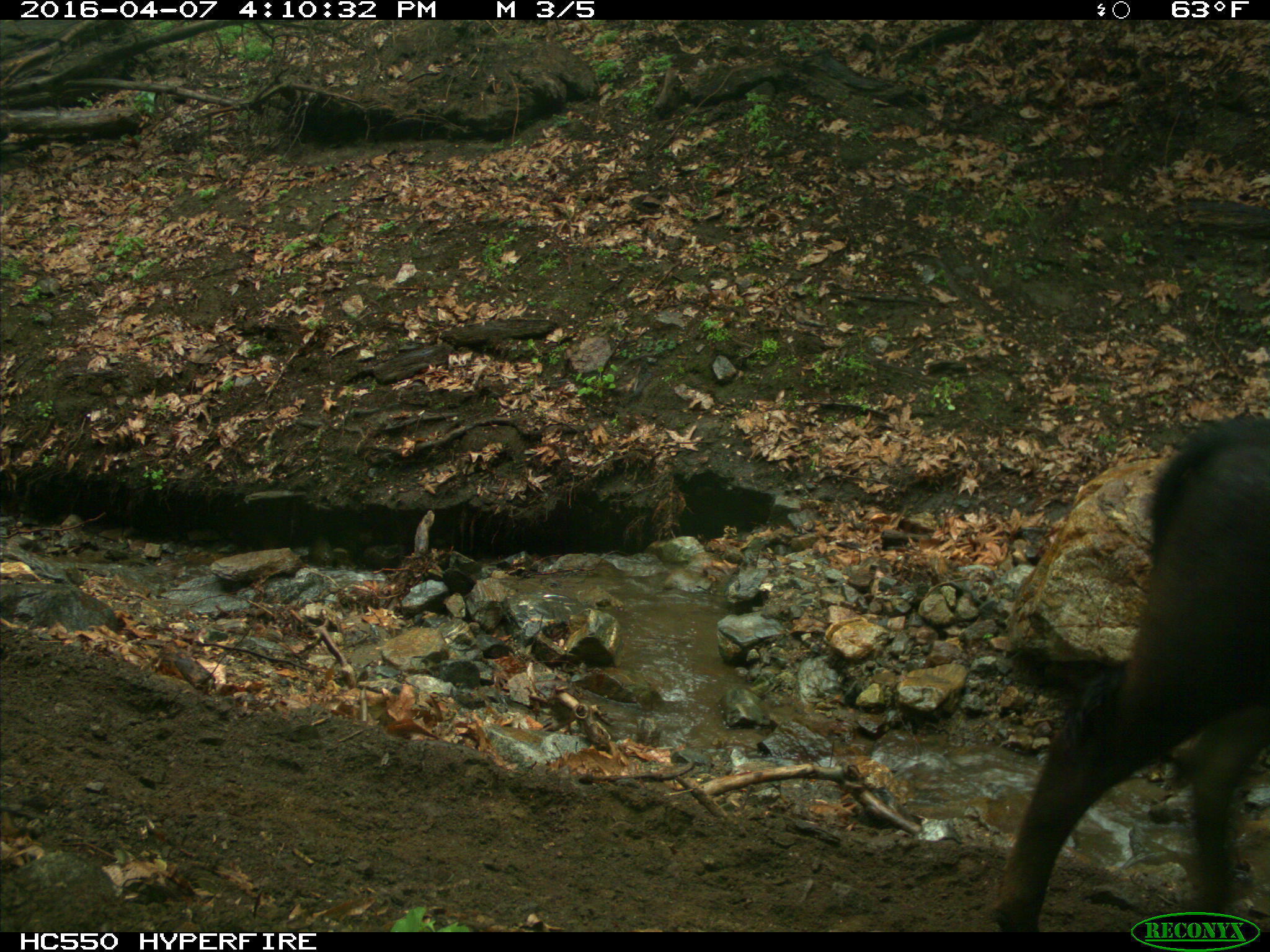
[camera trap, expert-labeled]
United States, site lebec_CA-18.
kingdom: Animalia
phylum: Chordata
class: Mammalia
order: Artiodactyla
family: Bovidae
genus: Bos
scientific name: Bos taurus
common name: domestic cow